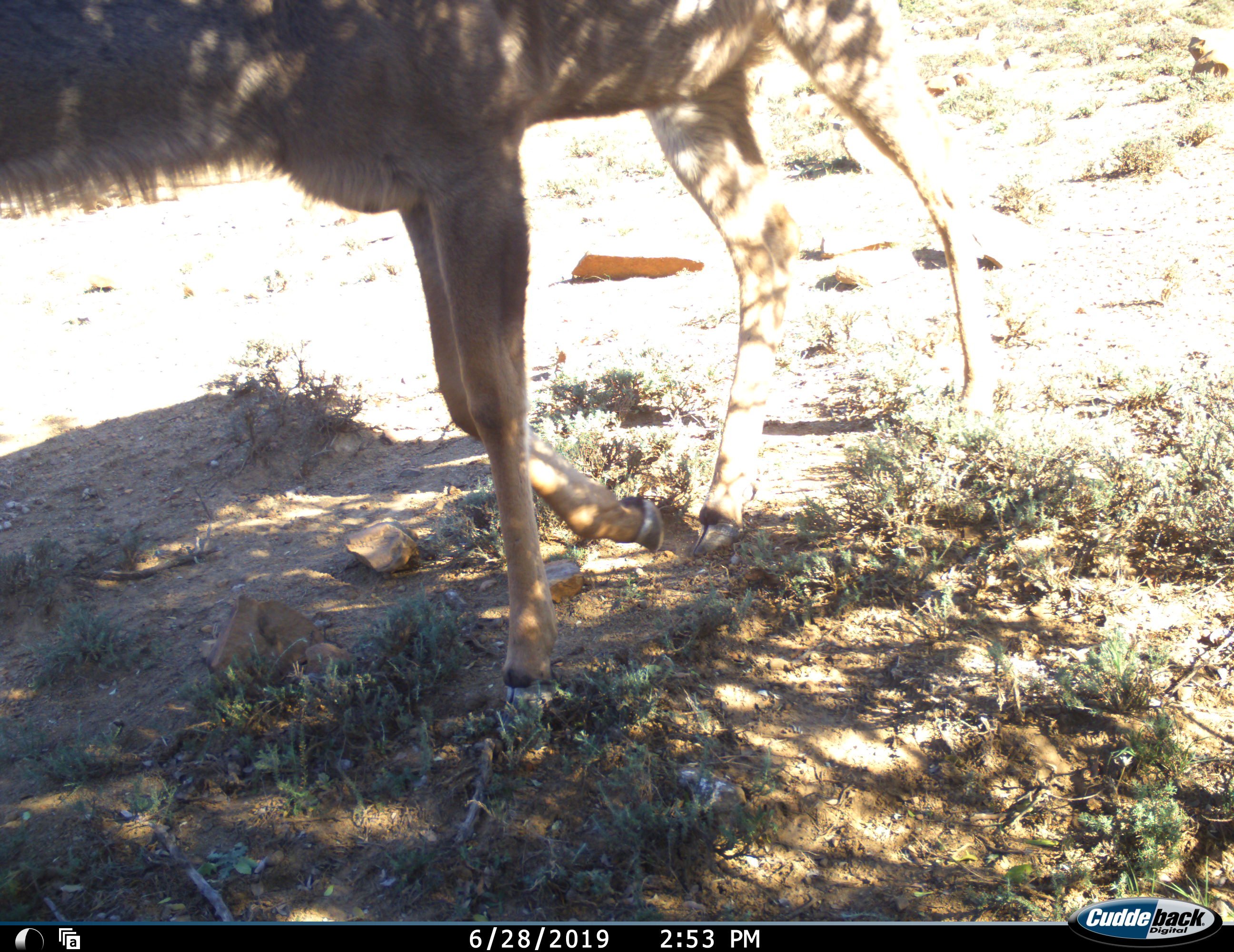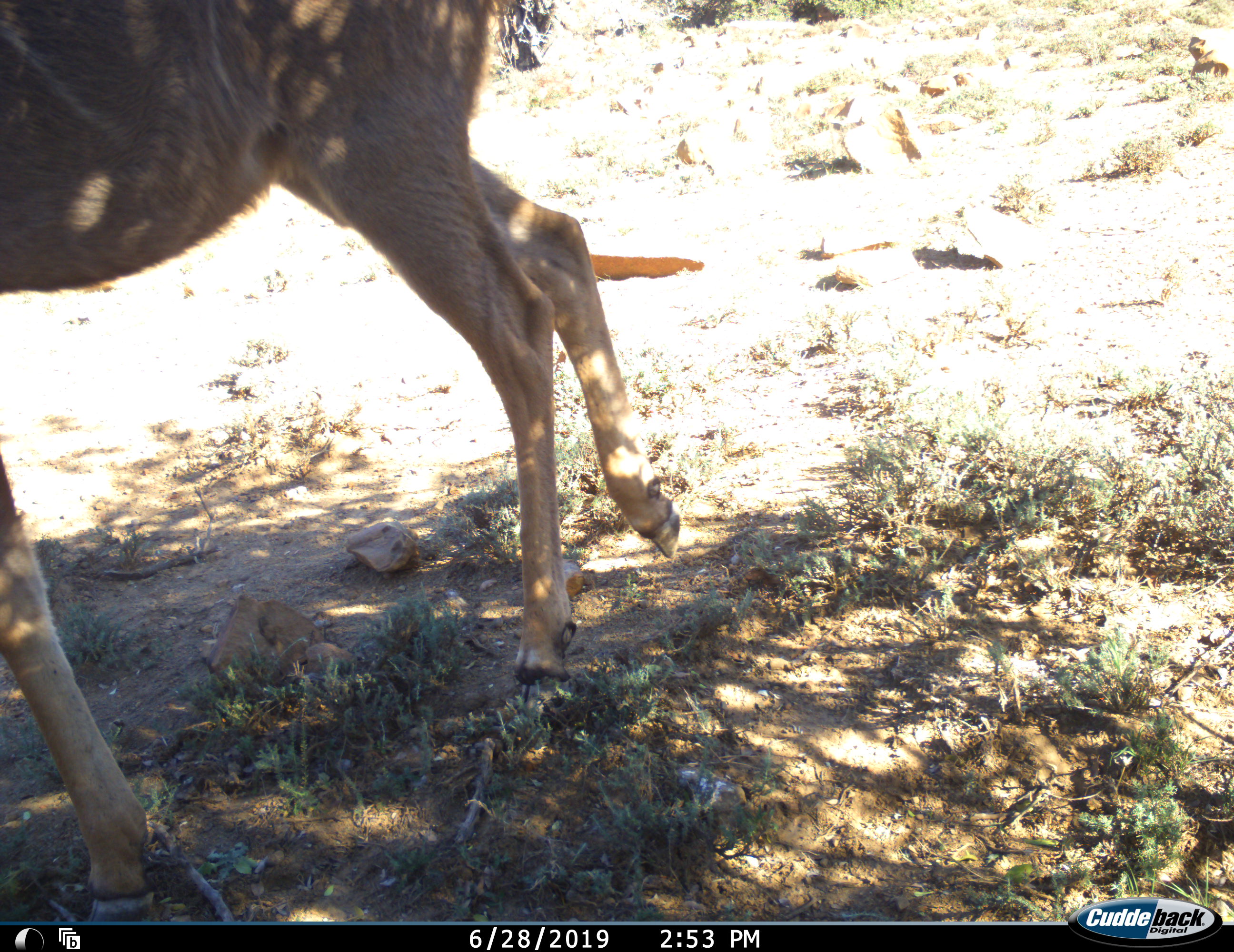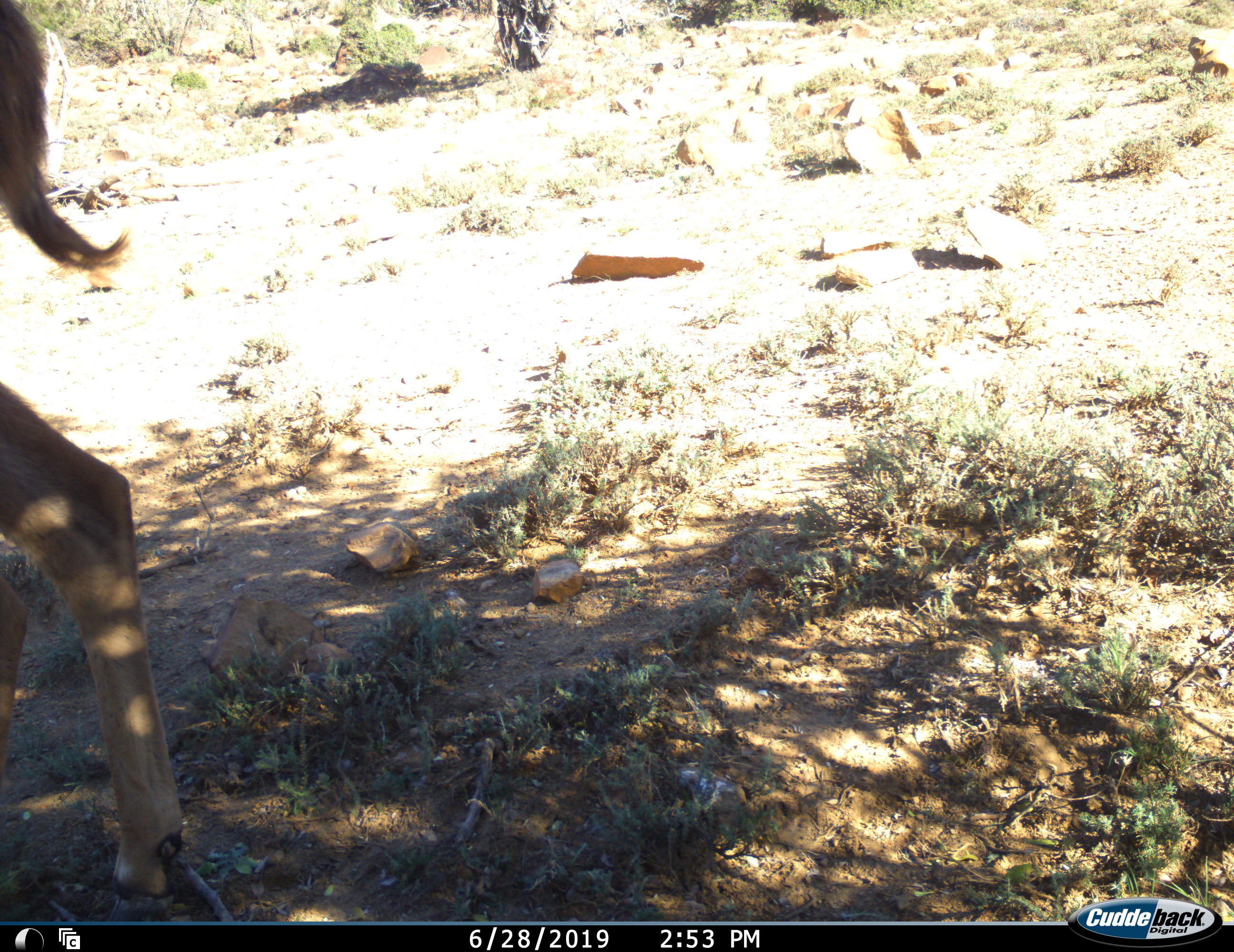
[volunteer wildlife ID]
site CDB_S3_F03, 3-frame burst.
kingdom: Animalia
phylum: Chordata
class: Mammalia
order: Artiodactyla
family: Bovidae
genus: Tragelaphus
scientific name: Tragelaphus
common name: kudu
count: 1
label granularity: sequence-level